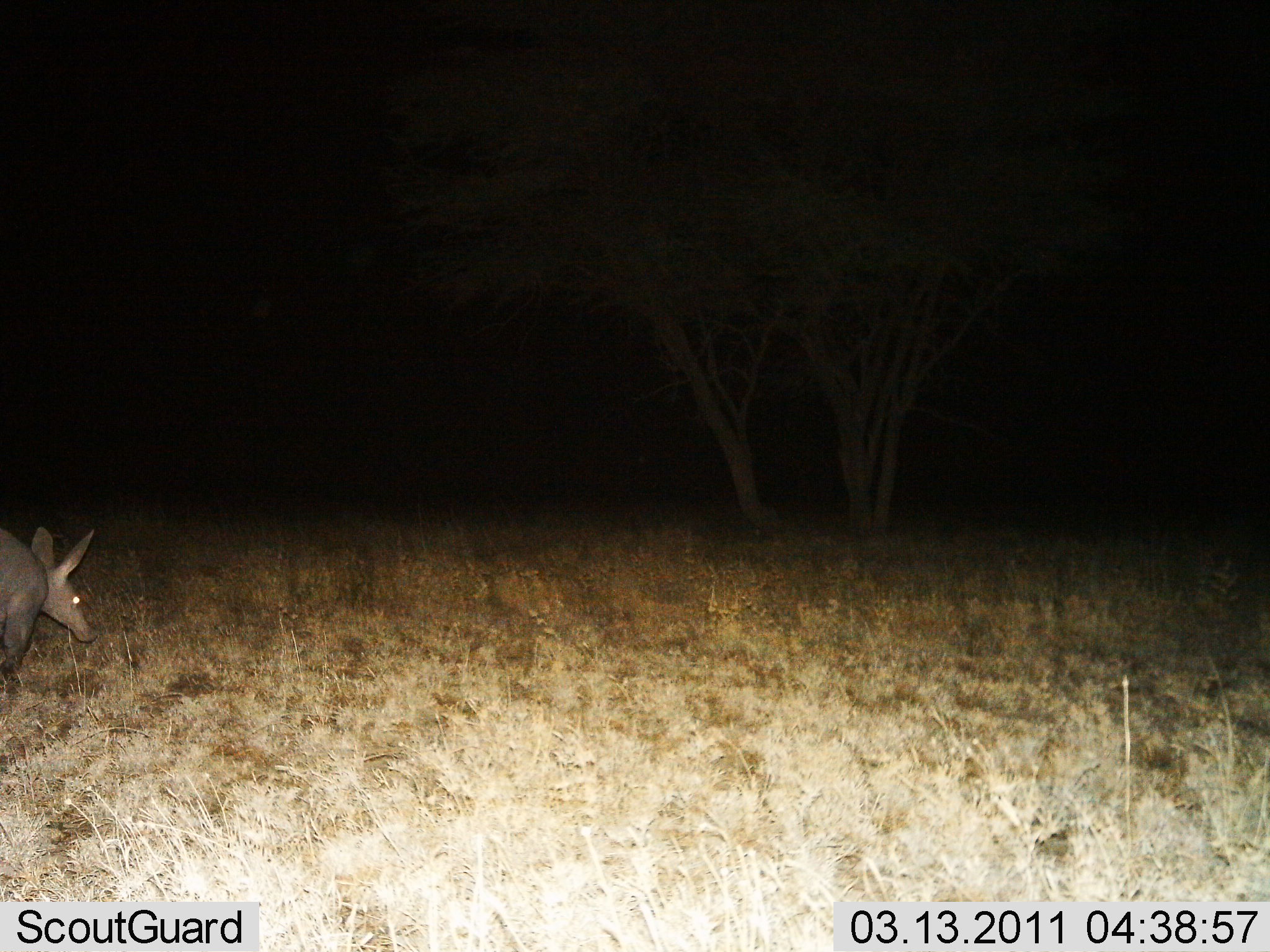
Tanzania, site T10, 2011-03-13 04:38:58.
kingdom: Animalia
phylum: Chordata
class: Mammalia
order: Tubulidentata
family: Orycteropodidae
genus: Orycteropus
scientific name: Orycteropus afer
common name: aardvark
Aardvark (Orycteropus afer), count 1. Behavior (volunteer vote fractions): standing 45%, resting 0%, moving 64%, interacting 0%. Young present (vote fraction): 0%. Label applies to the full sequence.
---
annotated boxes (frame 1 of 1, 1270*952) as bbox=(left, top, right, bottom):
animal: bbox=(0, 526, 98, 680)